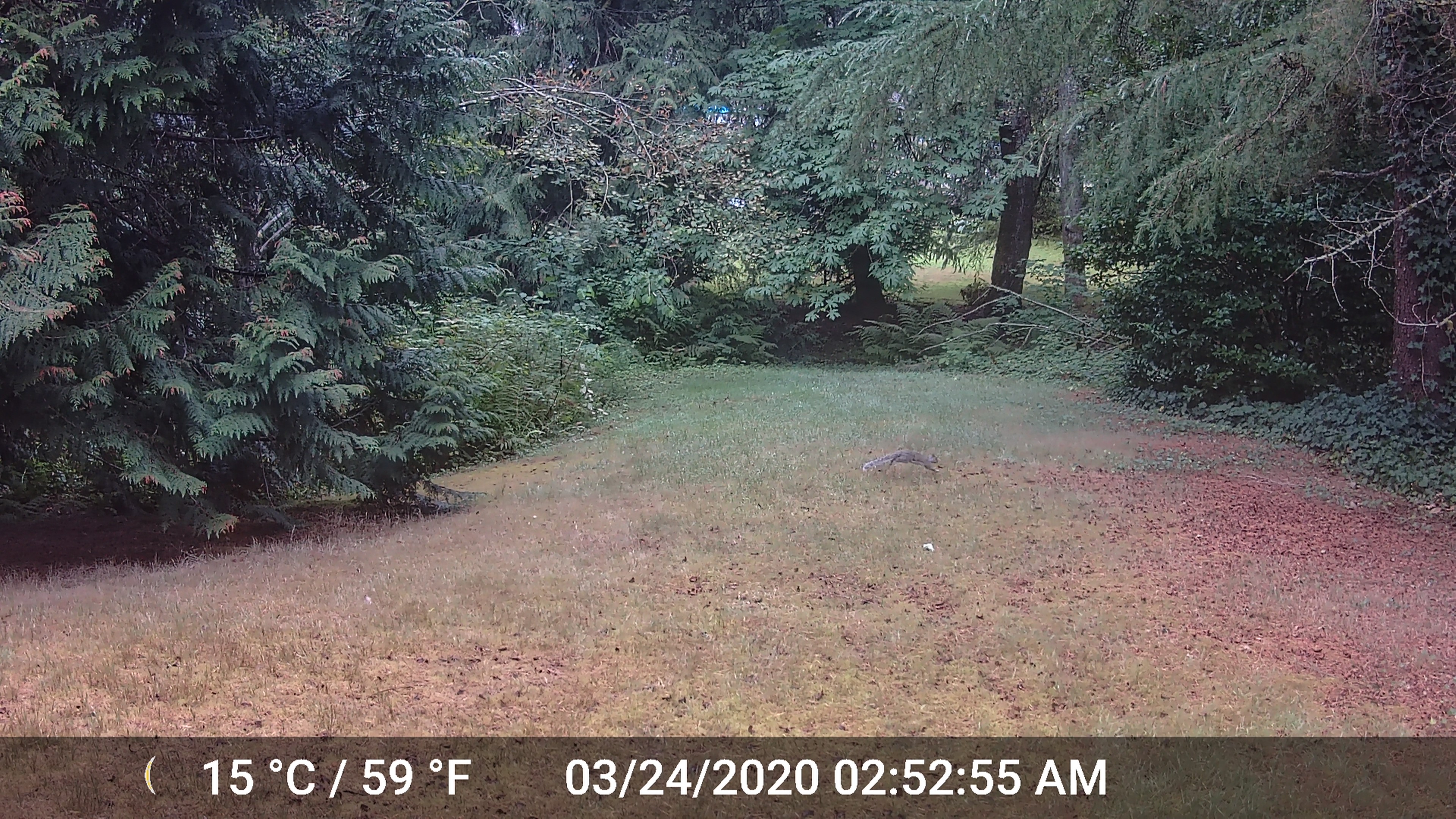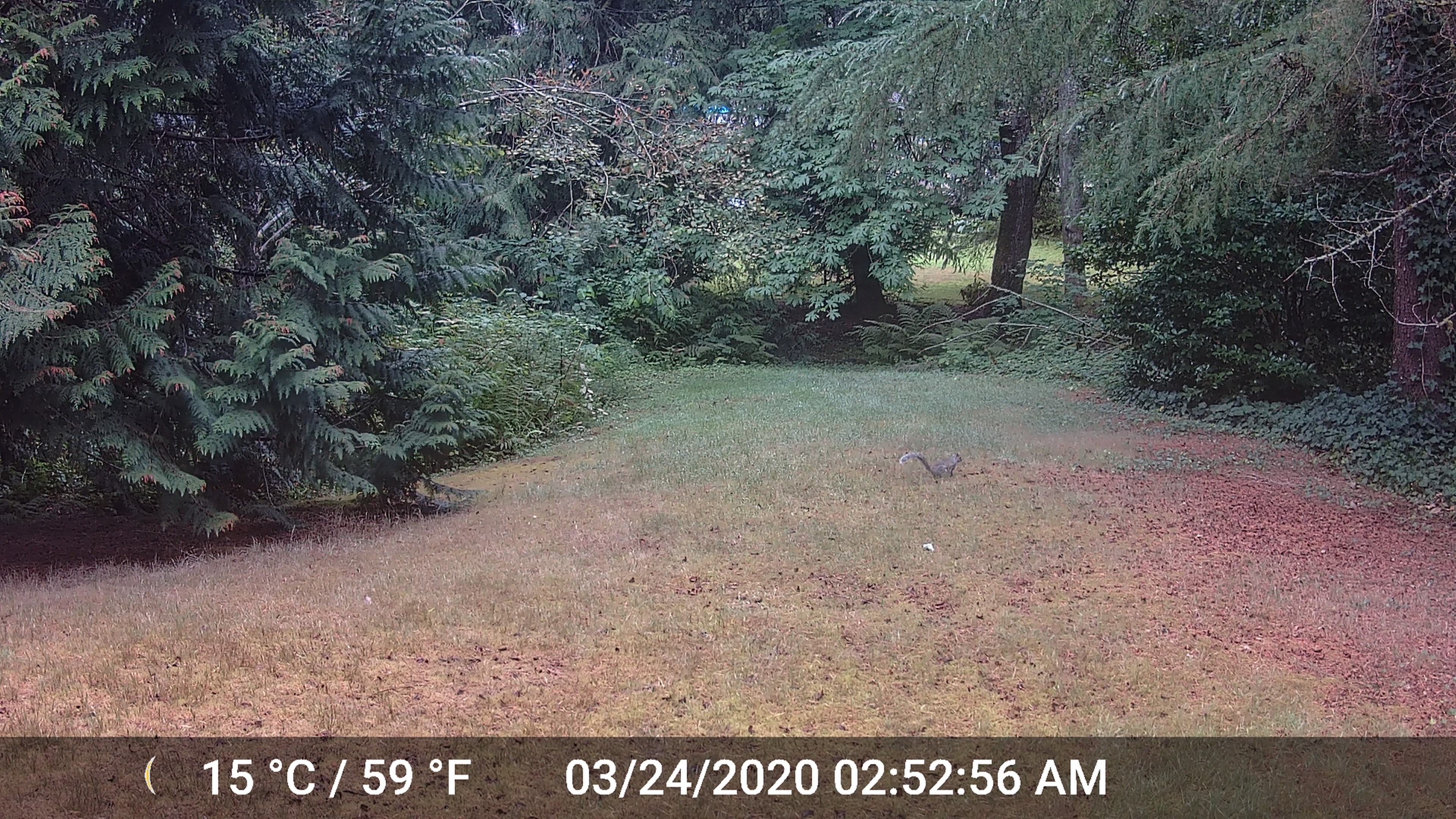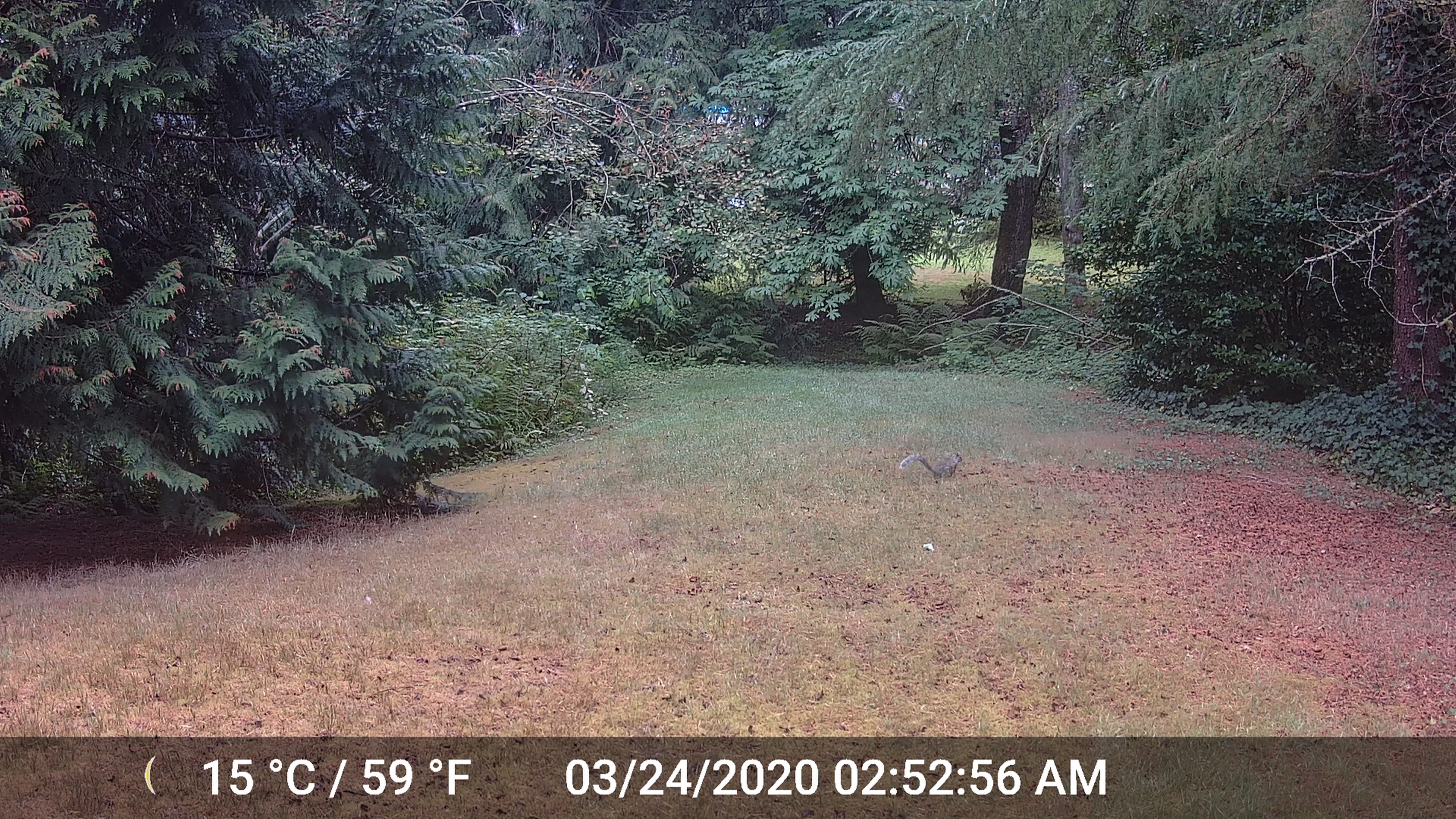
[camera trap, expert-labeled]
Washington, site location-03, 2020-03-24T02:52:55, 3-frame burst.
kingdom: Animalia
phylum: Chordata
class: Mammalia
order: Rodentia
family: Sciuridae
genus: Sciurus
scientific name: Sciurus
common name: squirrel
Squirrel (Sciurus).